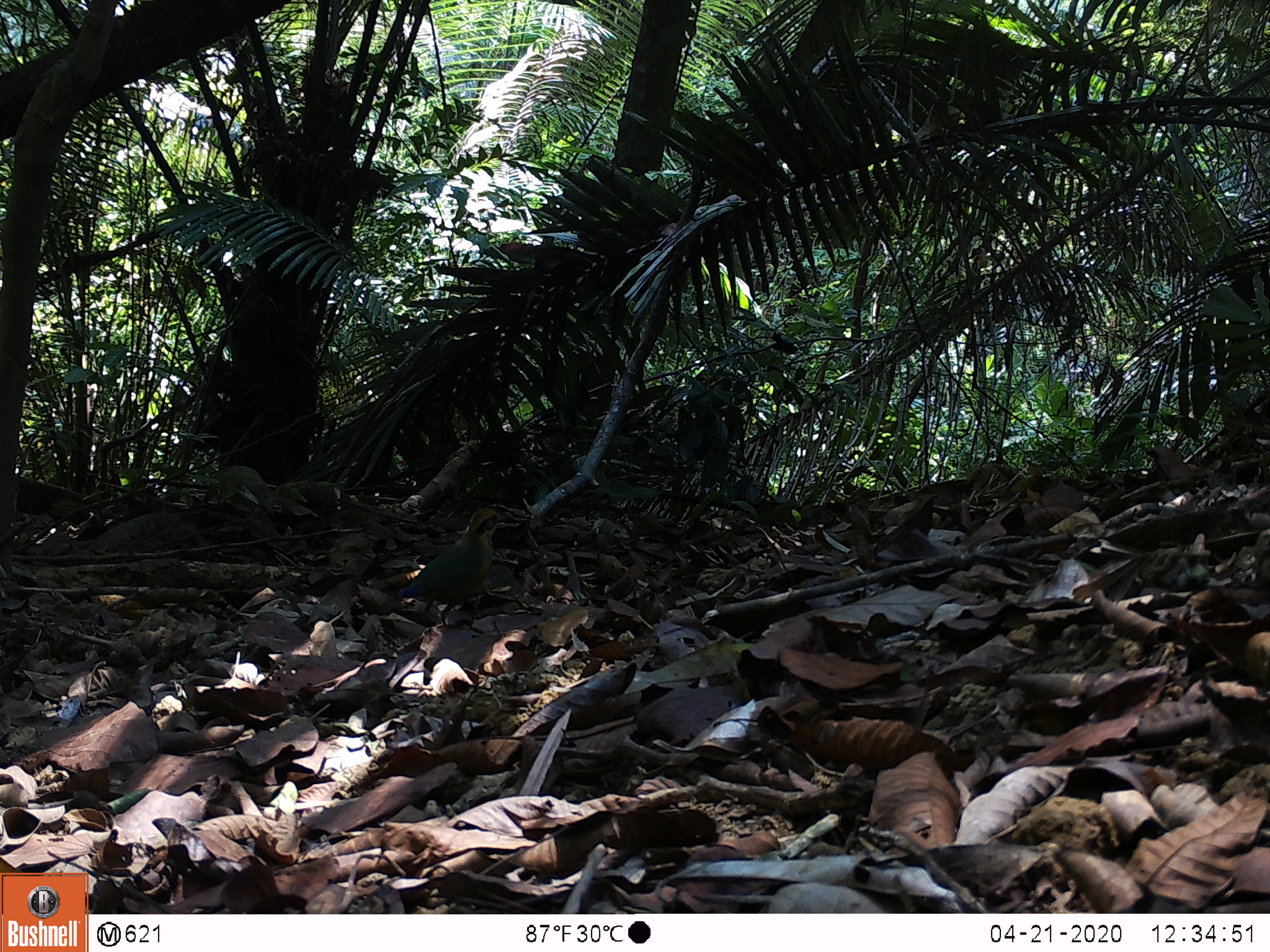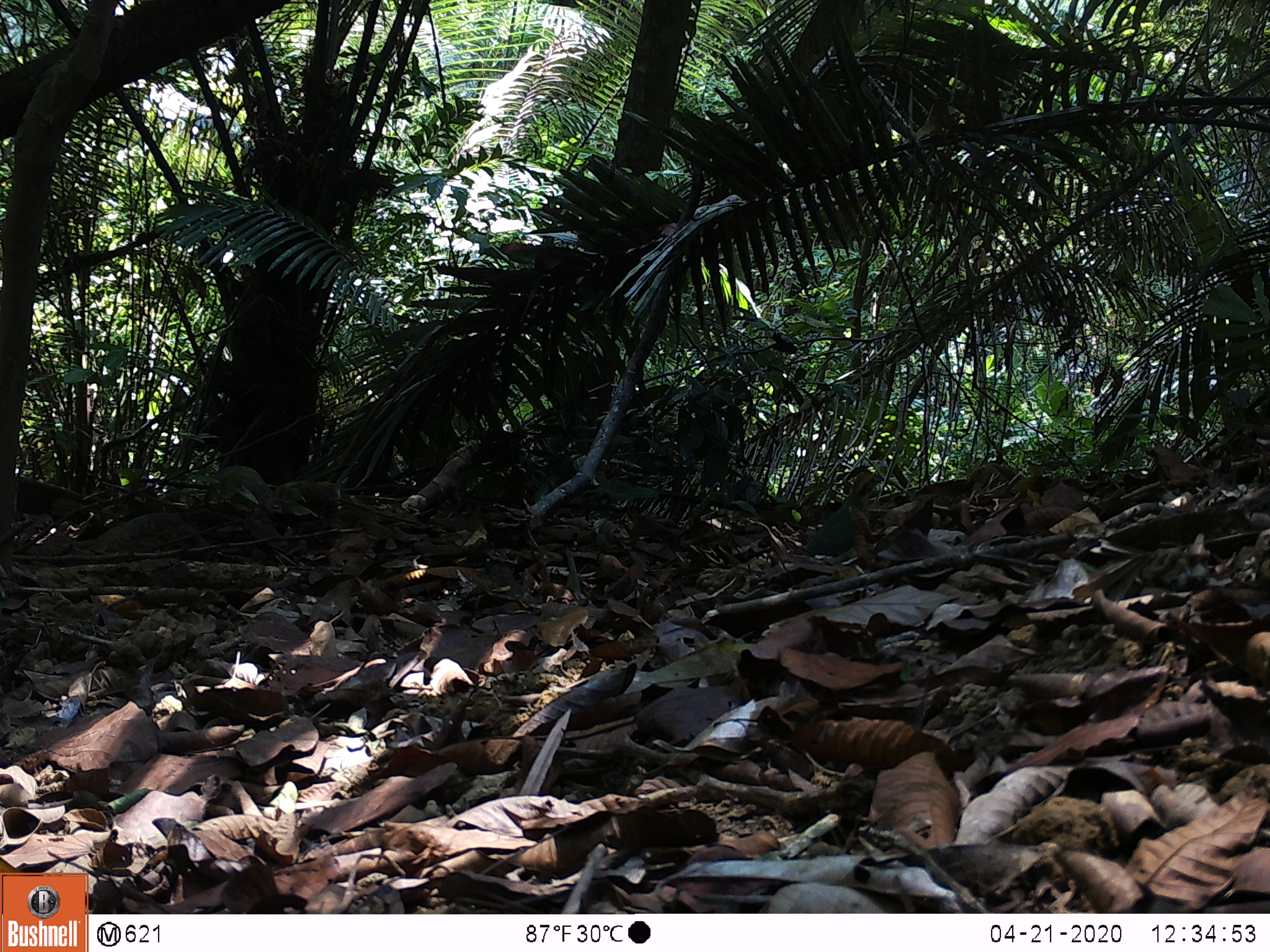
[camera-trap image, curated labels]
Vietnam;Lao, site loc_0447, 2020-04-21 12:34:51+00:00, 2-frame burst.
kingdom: Animalia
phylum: Chordata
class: Aves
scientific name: Aves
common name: bird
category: unidentified bird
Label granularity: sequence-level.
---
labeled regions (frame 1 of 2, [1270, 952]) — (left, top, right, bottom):
unidentified bird: (399, 506, 506, 625)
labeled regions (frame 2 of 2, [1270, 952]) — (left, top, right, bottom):
unidentified bird: (800, 470, 886, 556)